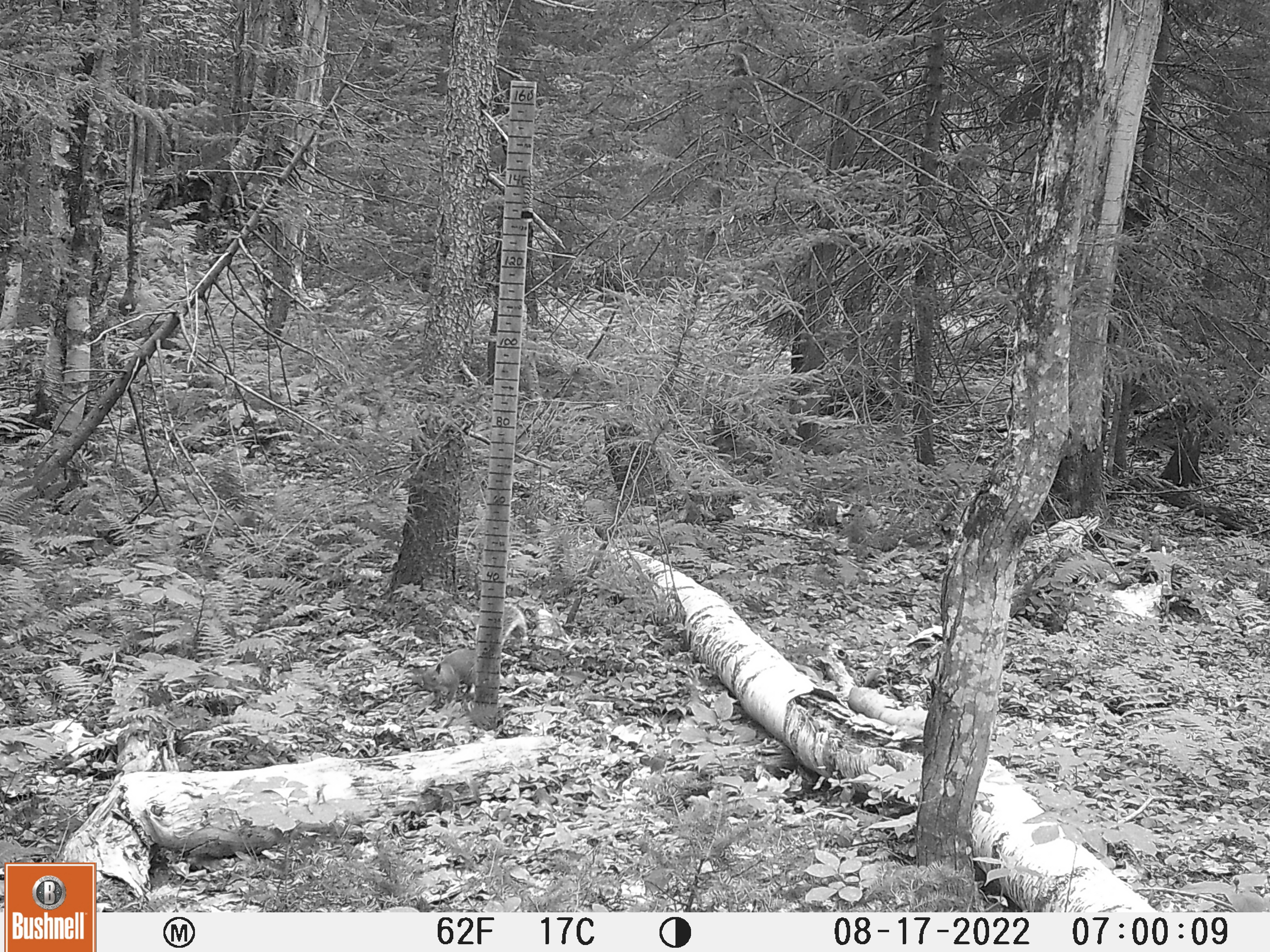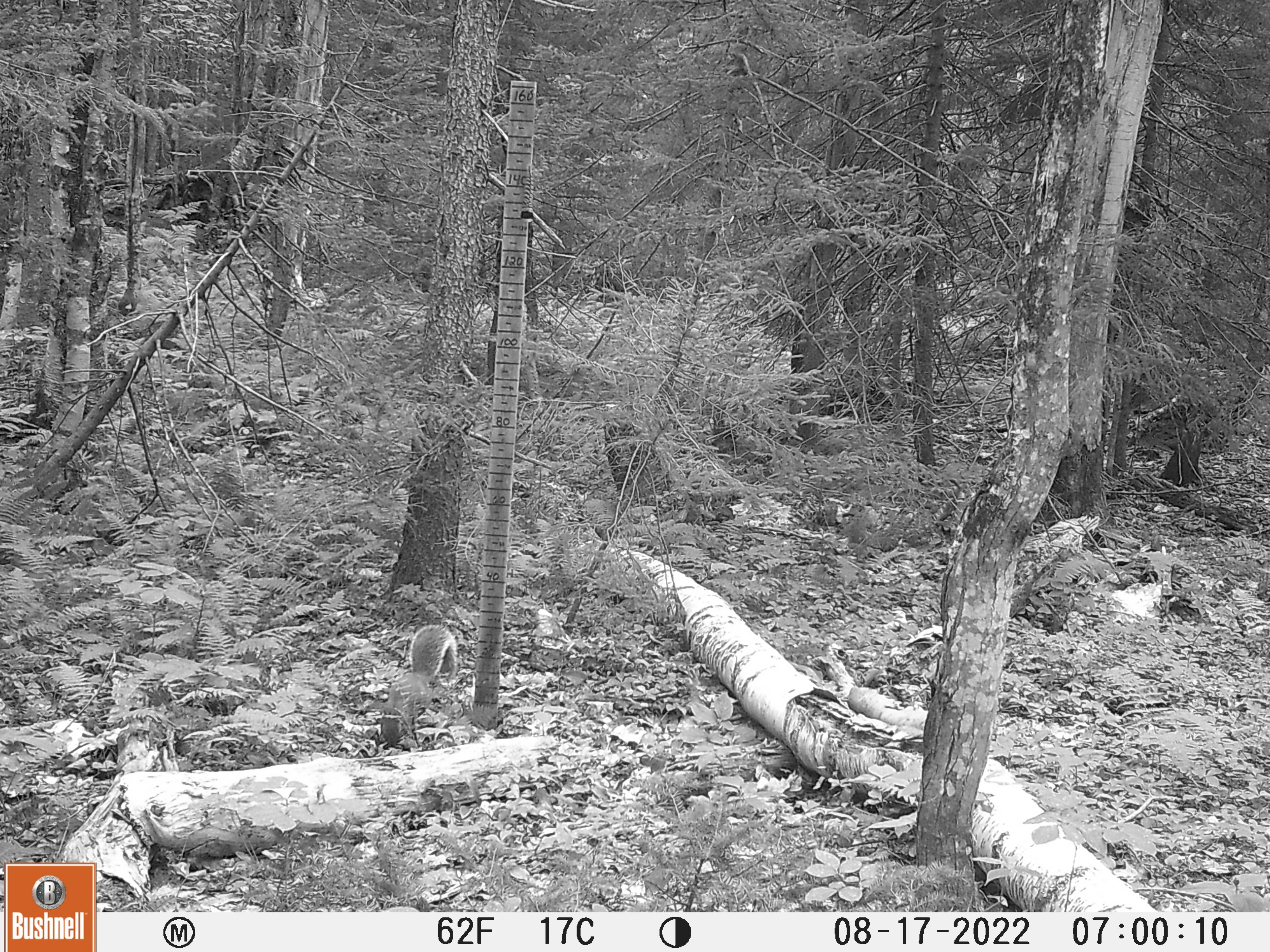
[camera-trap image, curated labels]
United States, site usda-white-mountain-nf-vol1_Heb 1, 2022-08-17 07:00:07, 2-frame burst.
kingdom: Animalia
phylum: Chordata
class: Mammalia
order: Rodentia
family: Sciuridae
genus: Sciurus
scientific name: Sciurus carolinensis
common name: gray squirrel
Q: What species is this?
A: Gray squirrel (Sciurus carolinensis).